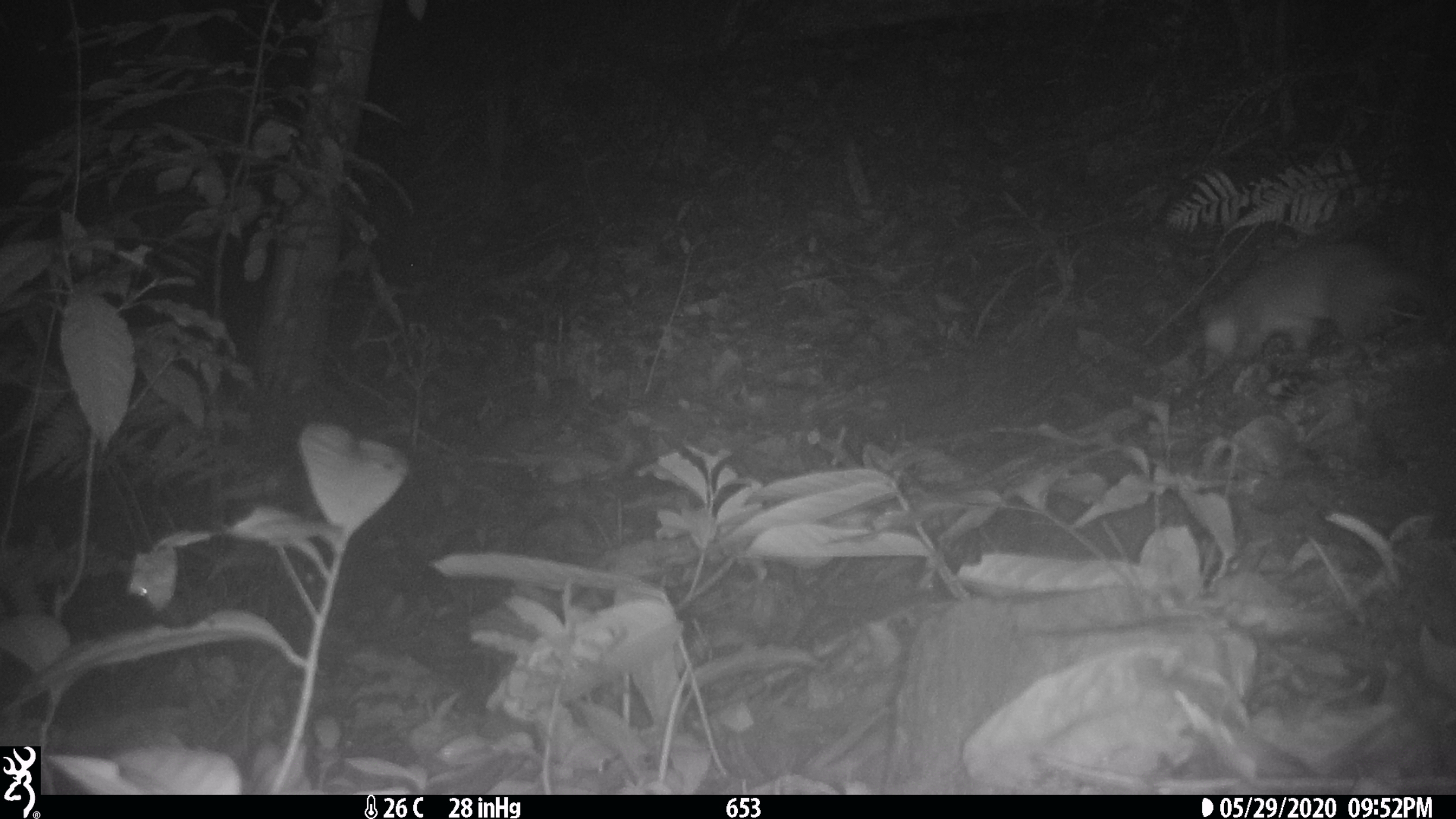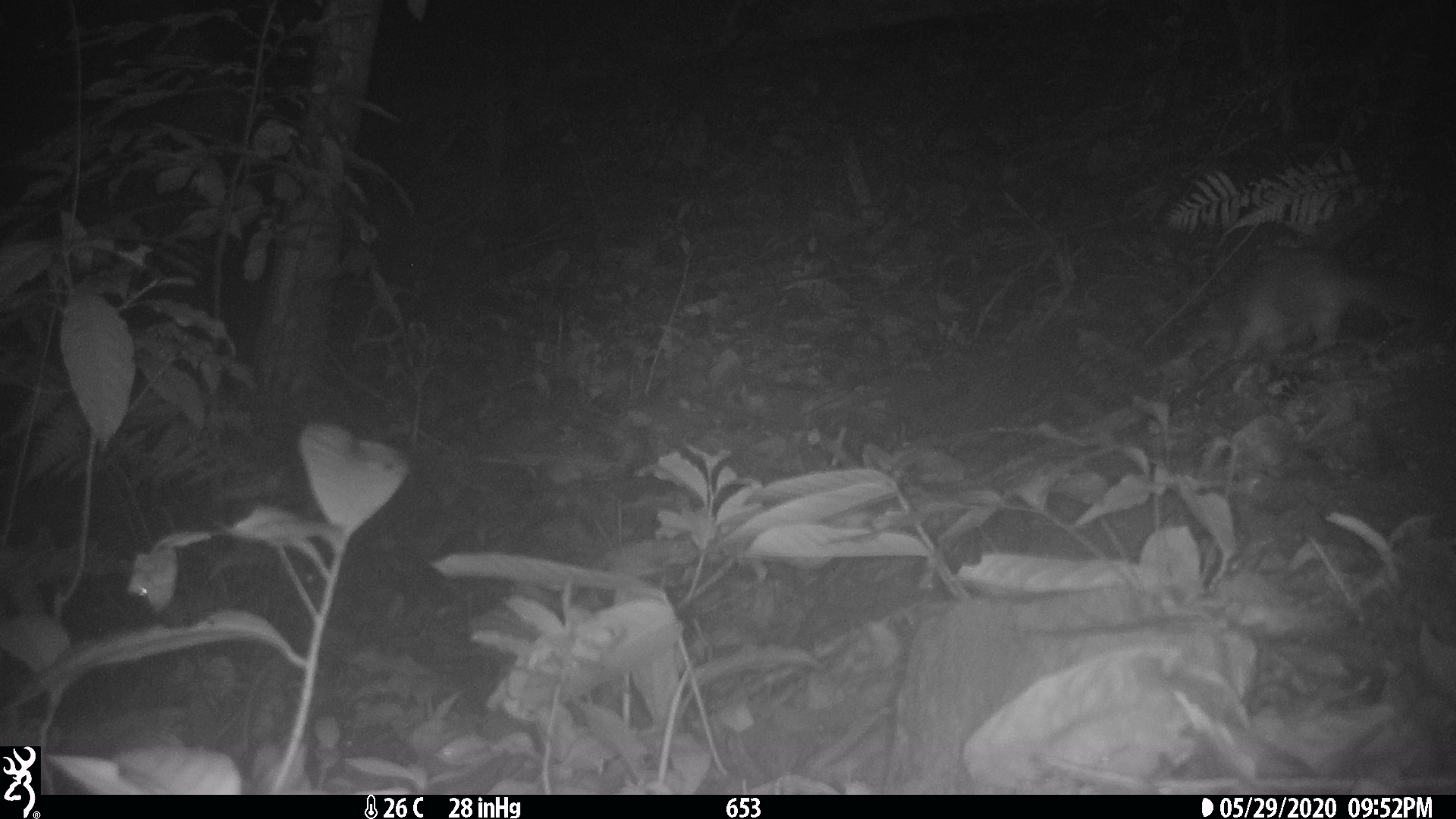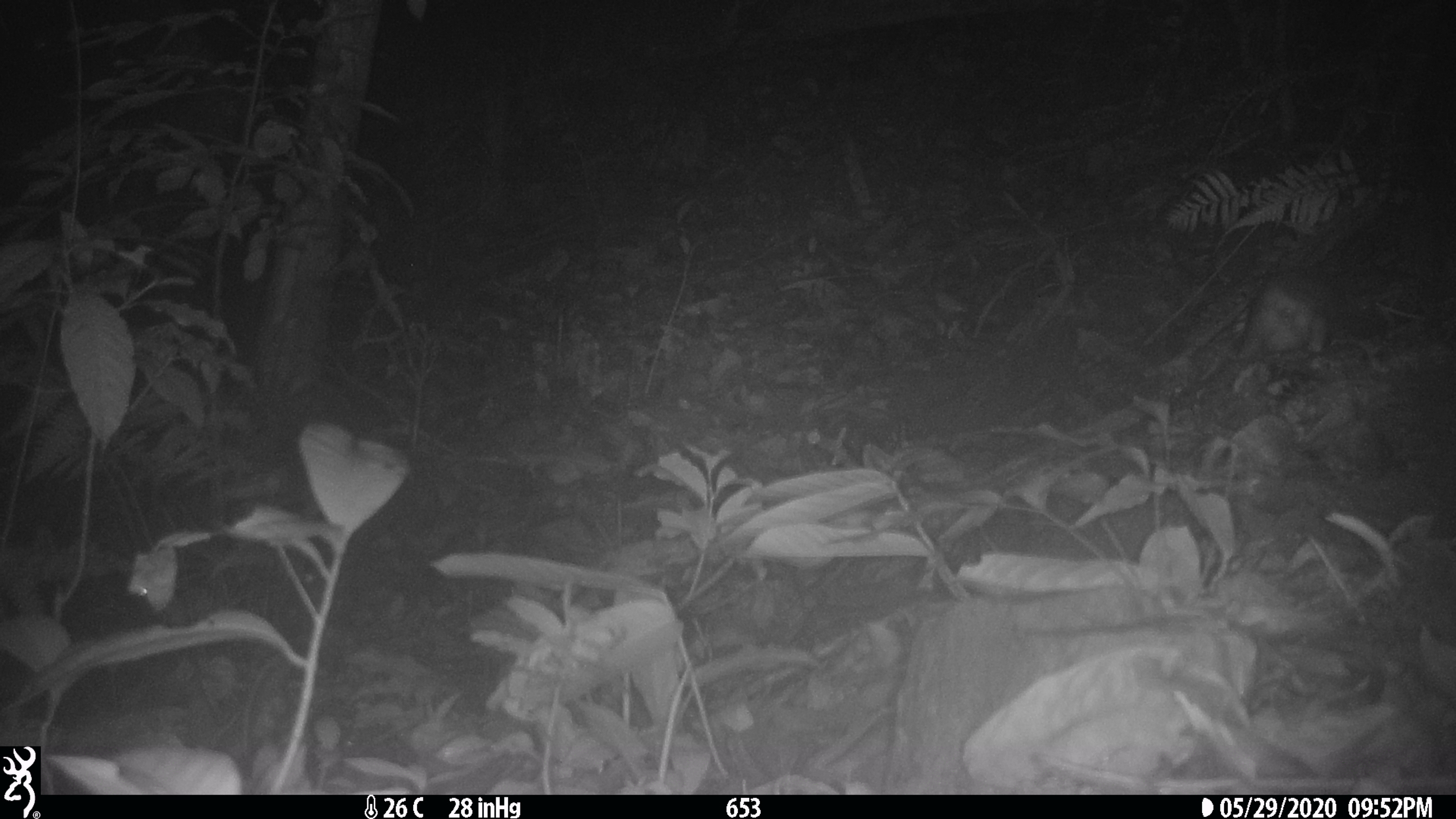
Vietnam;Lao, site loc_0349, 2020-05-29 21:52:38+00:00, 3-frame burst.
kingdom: Animalia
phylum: Chordata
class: Mammalia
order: Carnivora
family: Mustelidae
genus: Melogale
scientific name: Melogale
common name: ferret badger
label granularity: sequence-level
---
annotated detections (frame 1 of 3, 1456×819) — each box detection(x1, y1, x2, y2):
ferret badger: detection(1197, 240, 1451, 366)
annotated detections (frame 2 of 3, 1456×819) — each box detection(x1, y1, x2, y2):
ferret badger: detection(1174, 247, 1456, 359)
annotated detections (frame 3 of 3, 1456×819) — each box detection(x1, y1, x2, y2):
ferret badger: detection(1234, 268, 1351, 360)